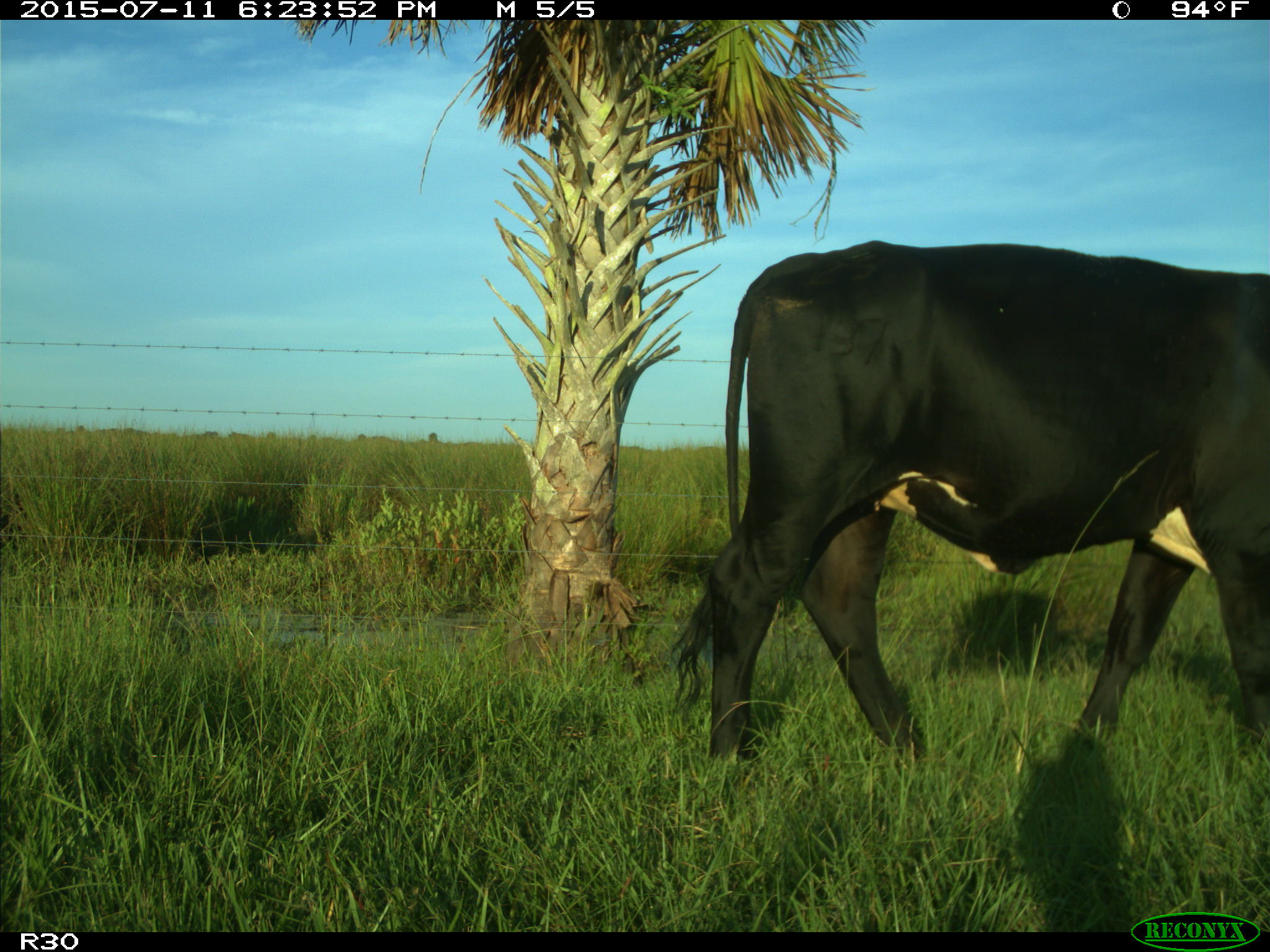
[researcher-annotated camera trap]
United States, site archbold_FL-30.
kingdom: Animalia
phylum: Chordata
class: Mammalia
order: Artiodactyla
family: Bovidae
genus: Bos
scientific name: Bos taurus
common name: domestic cow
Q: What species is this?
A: Bos taurus (domestic cow).